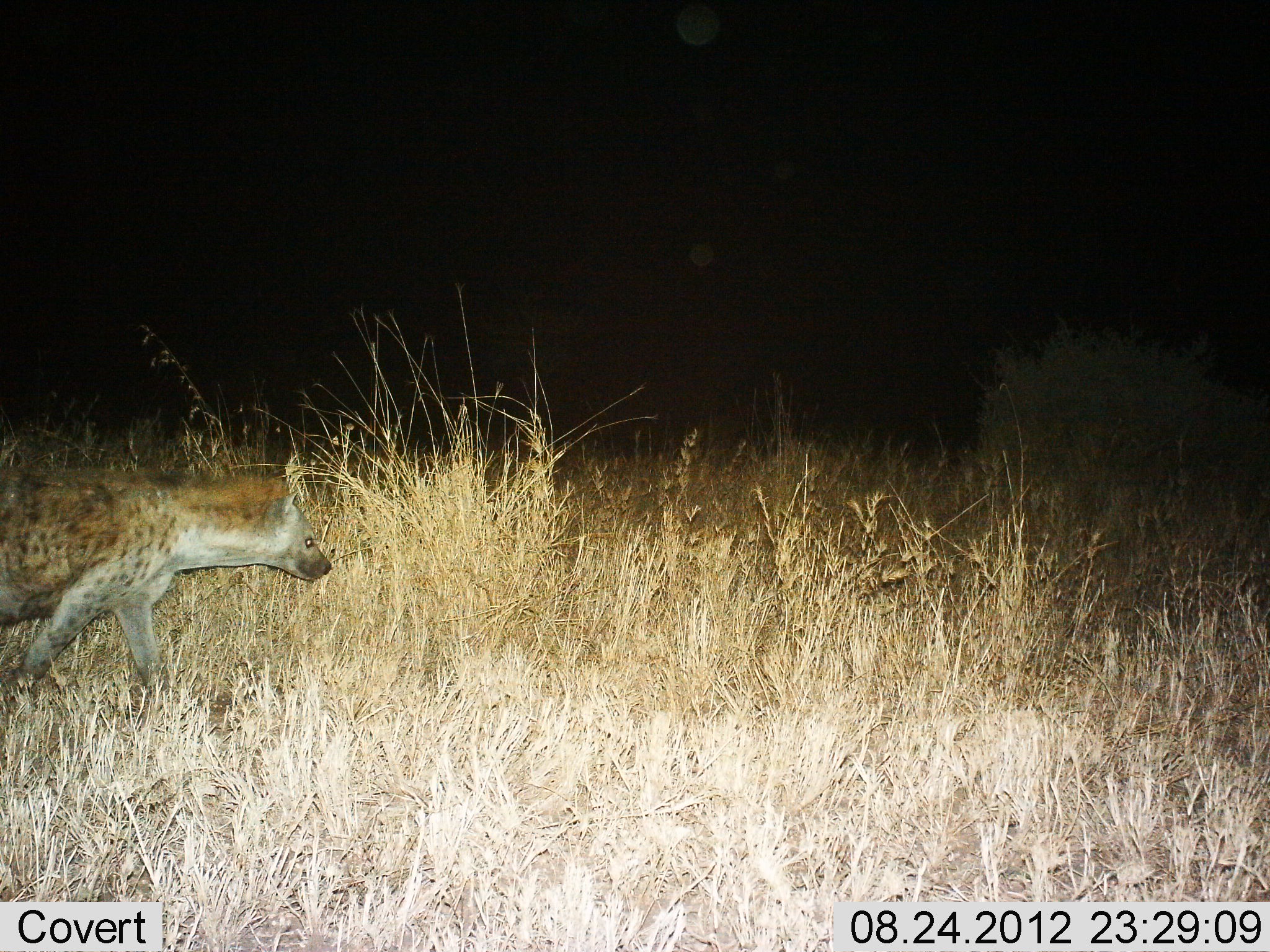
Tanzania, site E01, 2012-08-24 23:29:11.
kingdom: Animalia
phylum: Chordata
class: Mammalia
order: Carnivora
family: Hyaenidae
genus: Crocuta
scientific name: Crocuta crocuta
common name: spotted hyena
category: hyenaspotted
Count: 1.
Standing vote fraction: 20%.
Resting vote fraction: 0%.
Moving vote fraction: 80%.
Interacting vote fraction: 0%.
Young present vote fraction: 0%.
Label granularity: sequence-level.